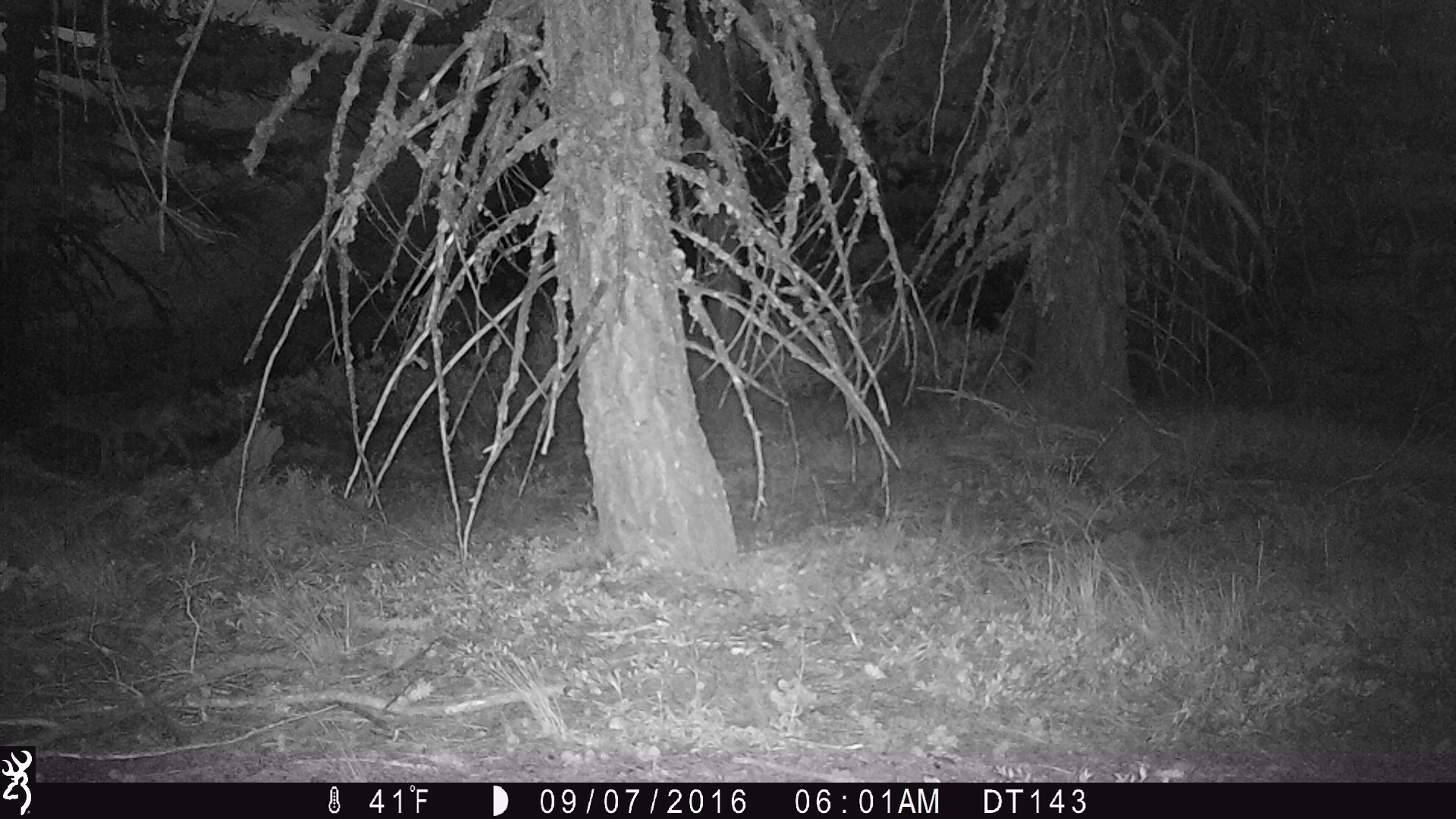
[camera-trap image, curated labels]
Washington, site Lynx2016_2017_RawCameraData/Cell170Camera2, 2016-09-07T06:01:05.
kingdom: Animalia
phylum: Chordata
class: Mammalia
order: Carnivora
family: Canidae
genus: Canis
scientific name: Canis latrans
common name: coyote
Canis latrans (coyote). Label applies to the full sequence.